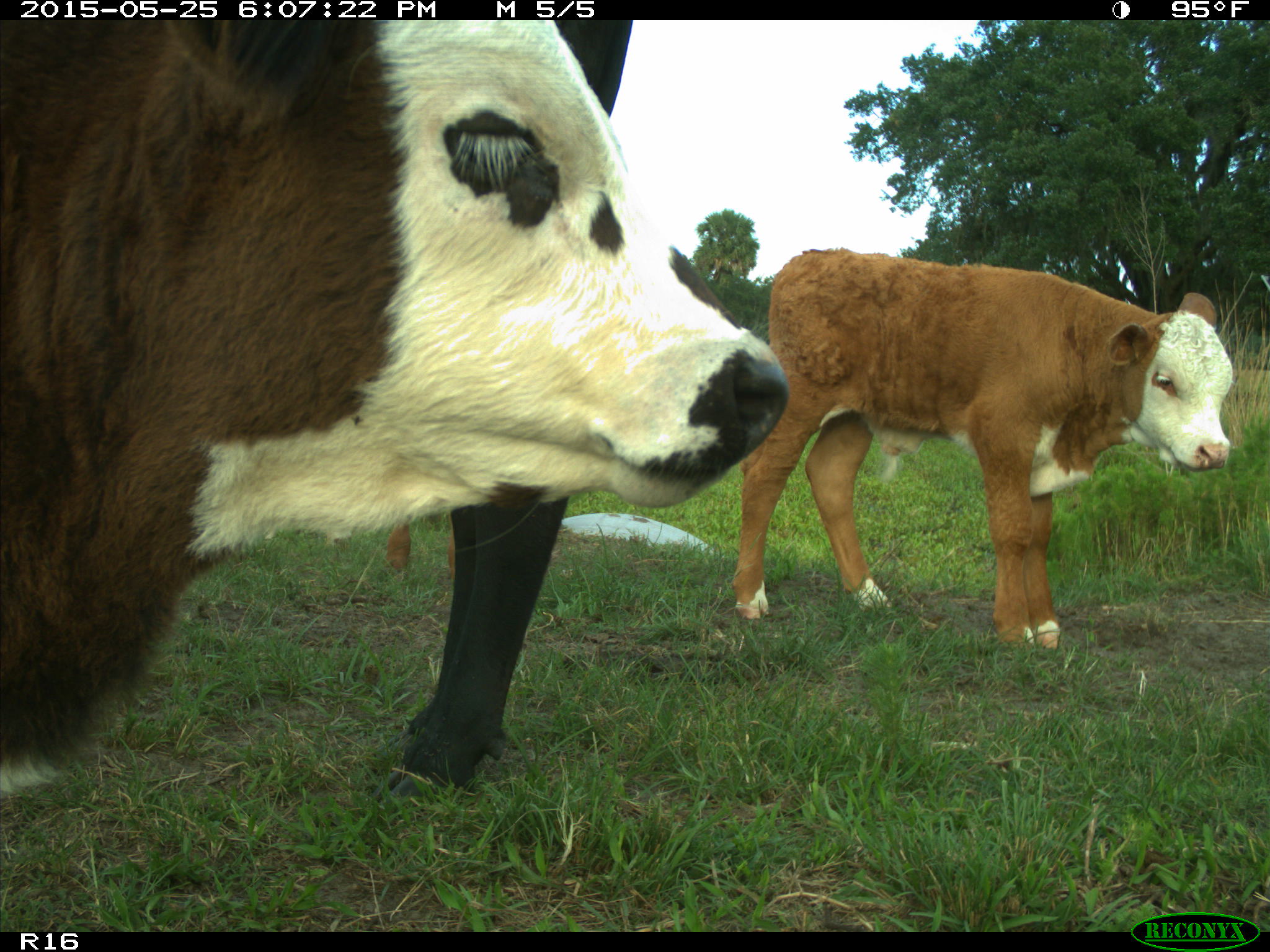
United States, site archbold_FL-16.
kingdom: Animalia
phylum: Chordata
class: Mammalia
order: Artiodactyla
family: Bovidae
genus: Bos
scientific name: Bos taurus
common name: domestic cow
Bos taurus (domestic cow).